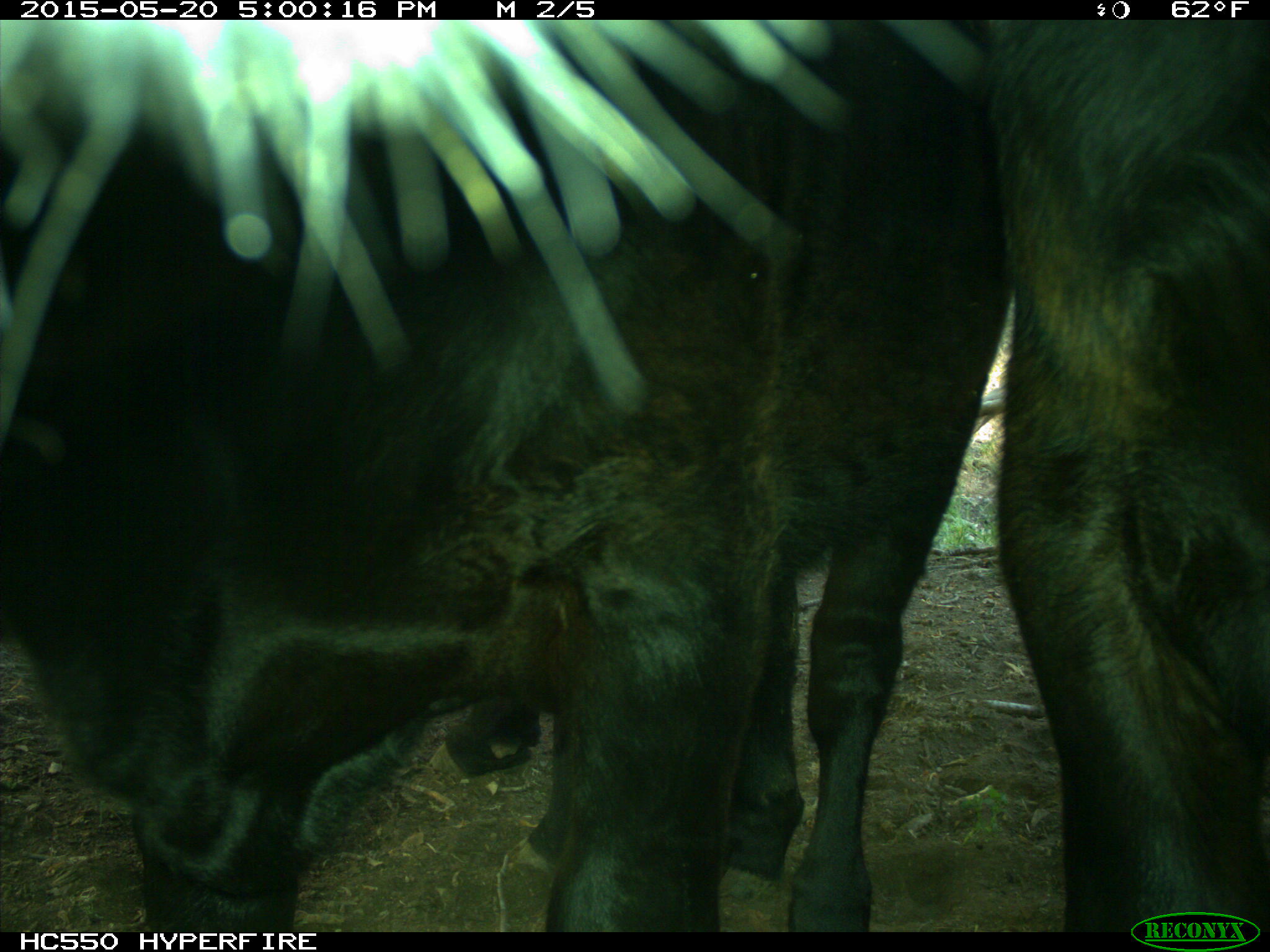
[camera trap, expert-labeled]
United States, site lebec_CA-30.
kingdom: Animalia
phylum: Chordata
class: Mammalia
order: Artiodactyla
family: Bovidae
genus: Bos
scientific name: Bos taurus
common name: domestic cow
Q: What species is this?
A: Bos taurus (domestic cow).